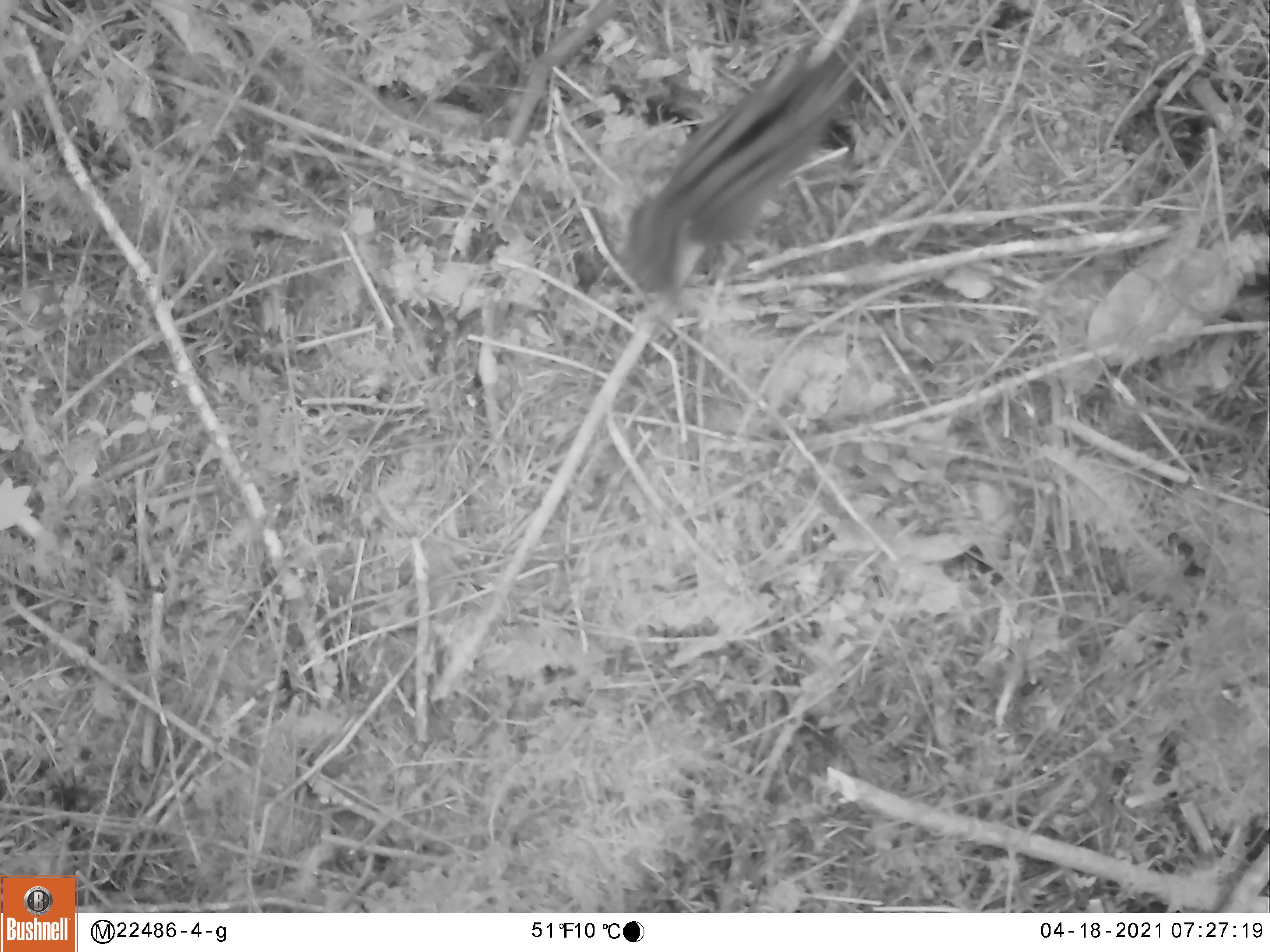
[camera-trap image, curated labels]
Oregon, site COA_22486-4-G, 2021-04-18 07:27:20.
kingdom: Animalia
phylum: Chordata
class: Mammalia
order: Rodentia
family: Sciuridae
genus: Neotamias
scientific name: Neotamias townsendii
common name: townsend's chipmunk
Townsend's chipmunk (Neotamias townsendii).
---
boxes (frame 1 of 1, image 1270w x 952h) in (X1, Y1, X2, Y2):
townsend's chipmunk: (605, 45, 865, 299)